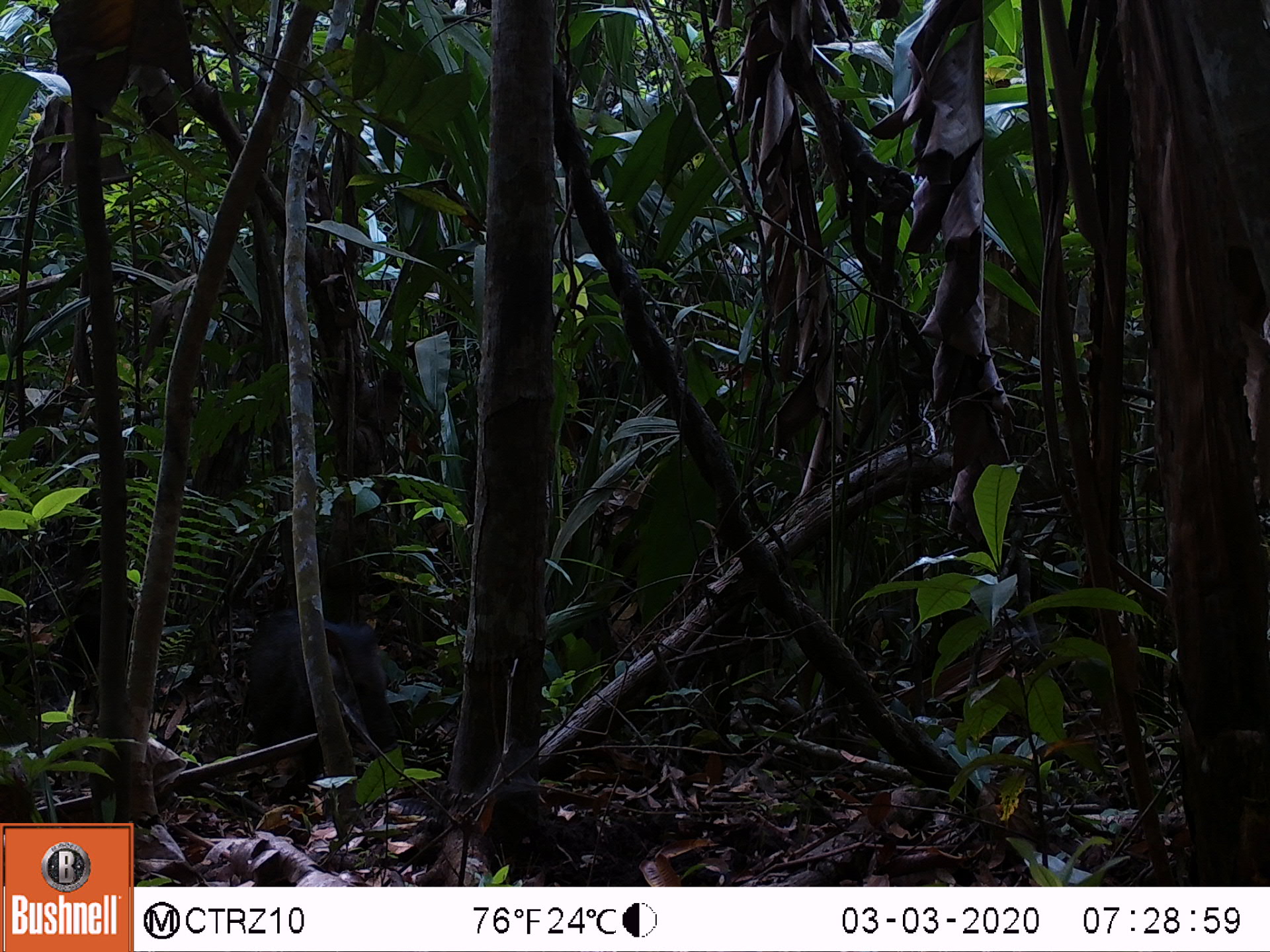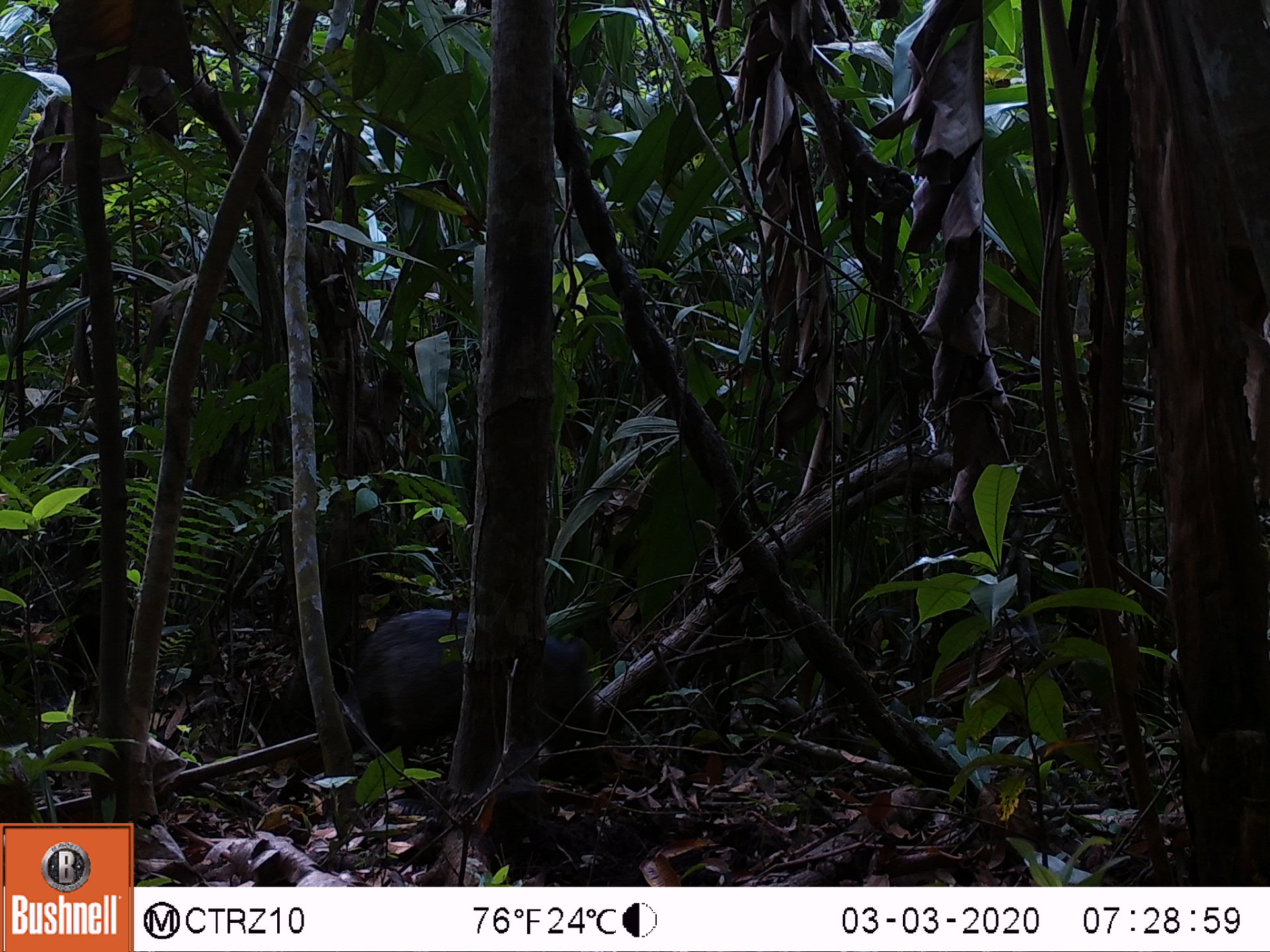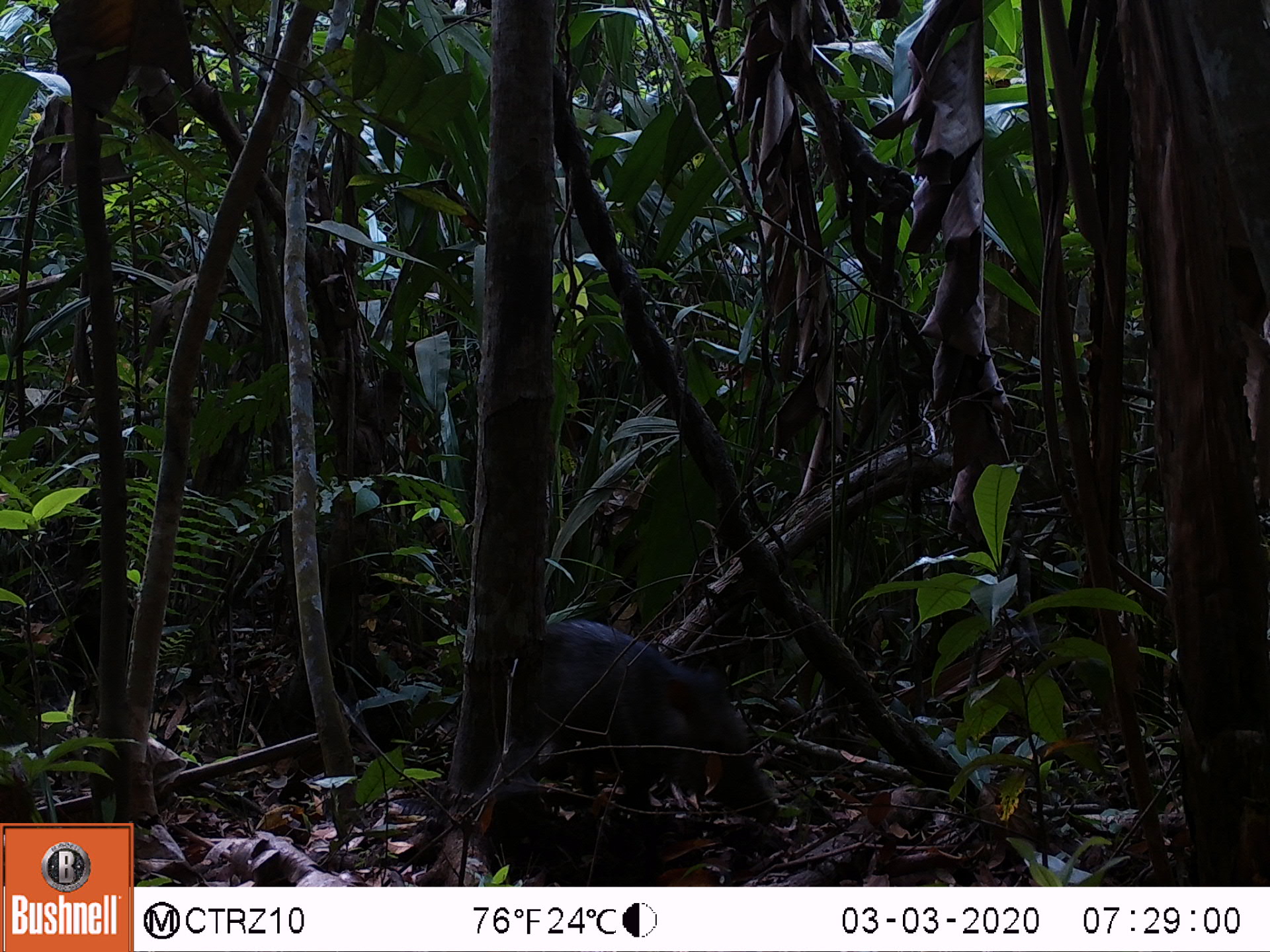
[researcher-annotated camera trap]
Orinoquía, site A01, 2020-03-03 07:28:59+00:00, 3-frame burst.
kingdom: Animalia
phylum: Chordata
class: Mammalia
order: Artiodactyla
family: Tayassuidae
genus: Pecari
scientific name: Pecari tajacu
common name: collared peccary